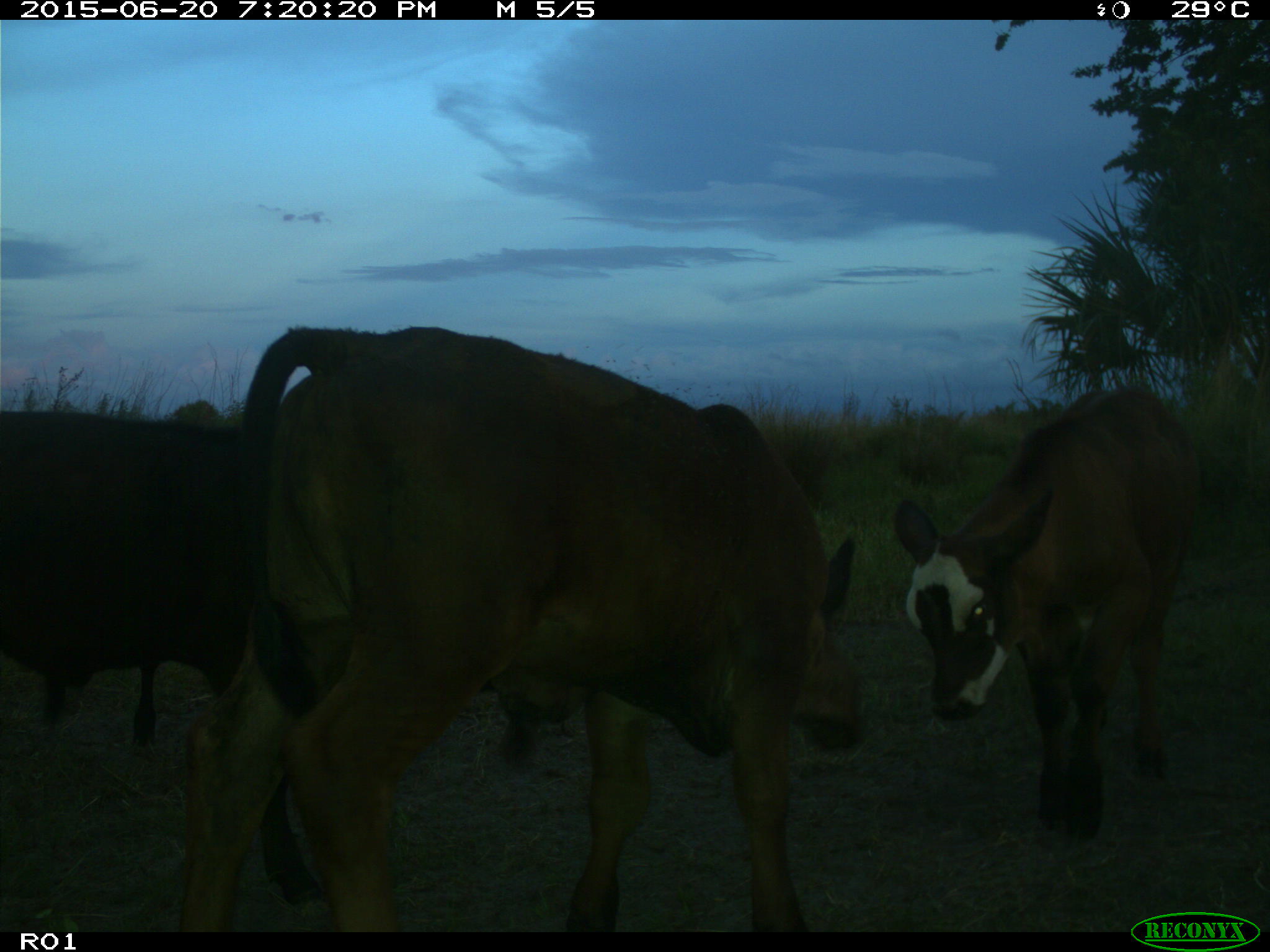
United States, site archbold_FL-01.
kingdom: Animalia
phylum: Chordata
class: Mammalia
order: Artiodactyla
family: Bovidae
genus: Bos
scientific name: Bos taurus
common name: domestic cow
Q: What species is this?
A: Bos taurus (domestic cow).